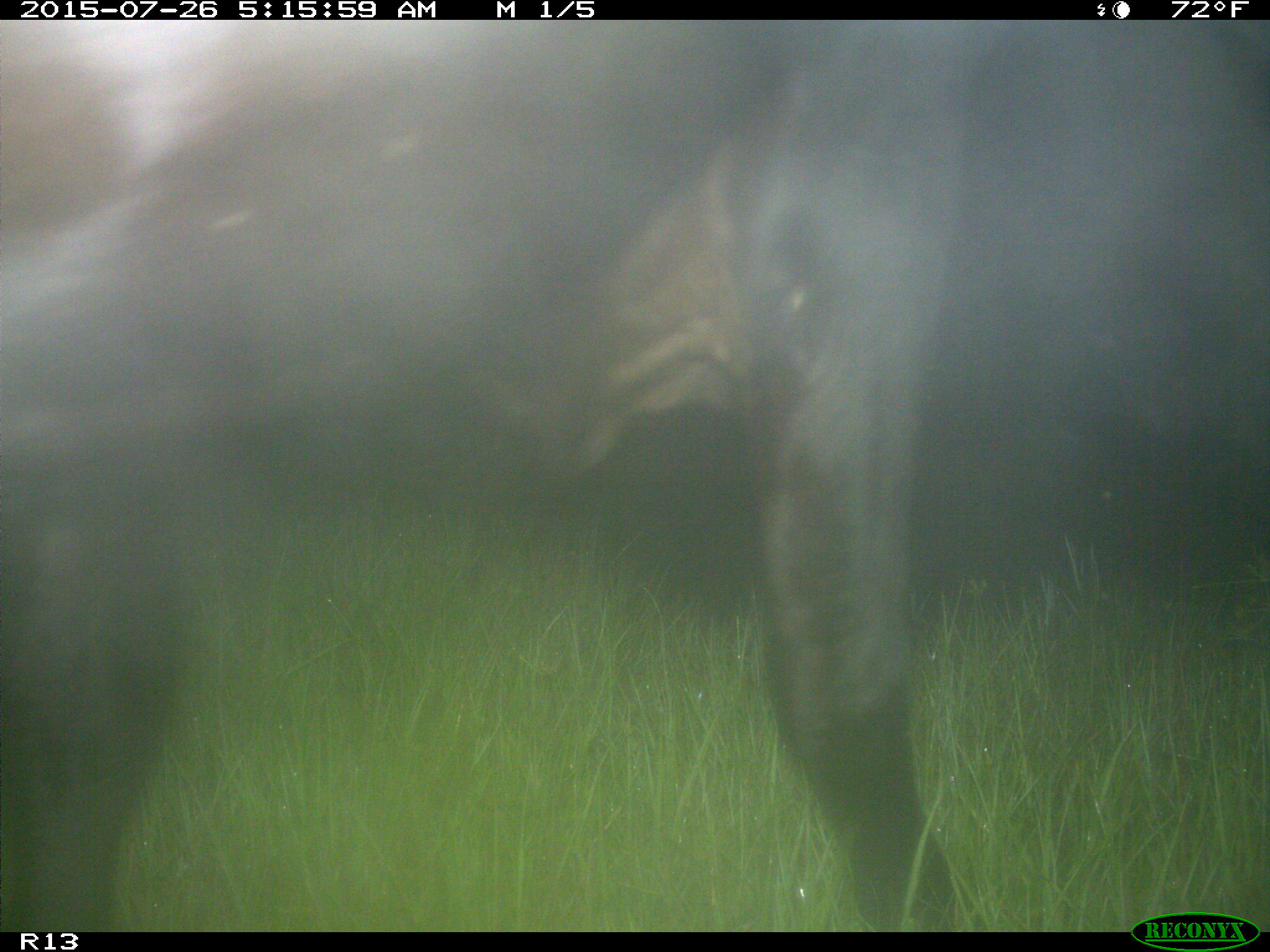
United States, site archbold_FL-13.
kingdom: Animalia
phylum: Chordata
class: Mammalia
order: Artiodactyla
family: Bovidae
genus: Bos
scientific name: Bos taurus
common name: domestic cow